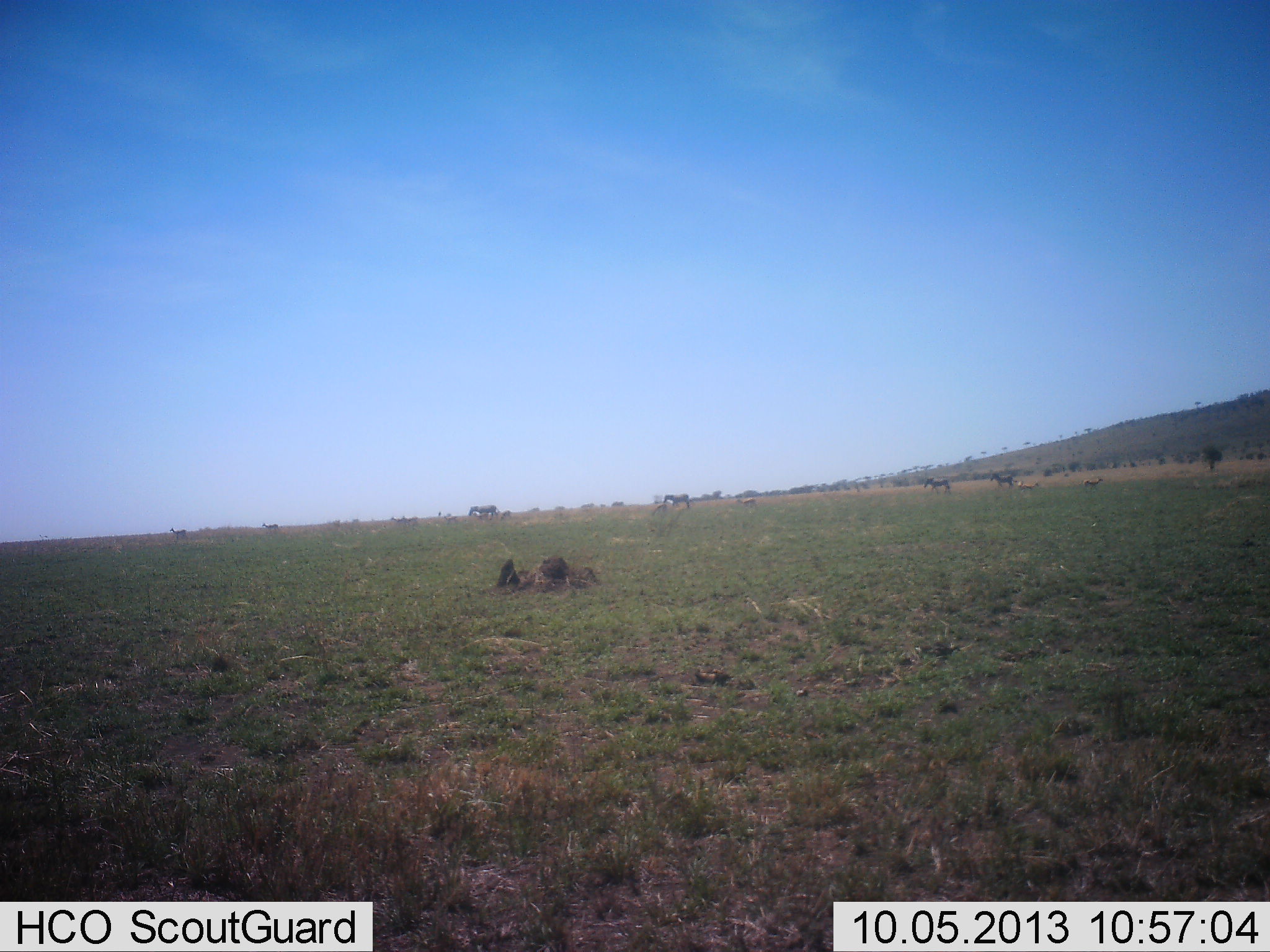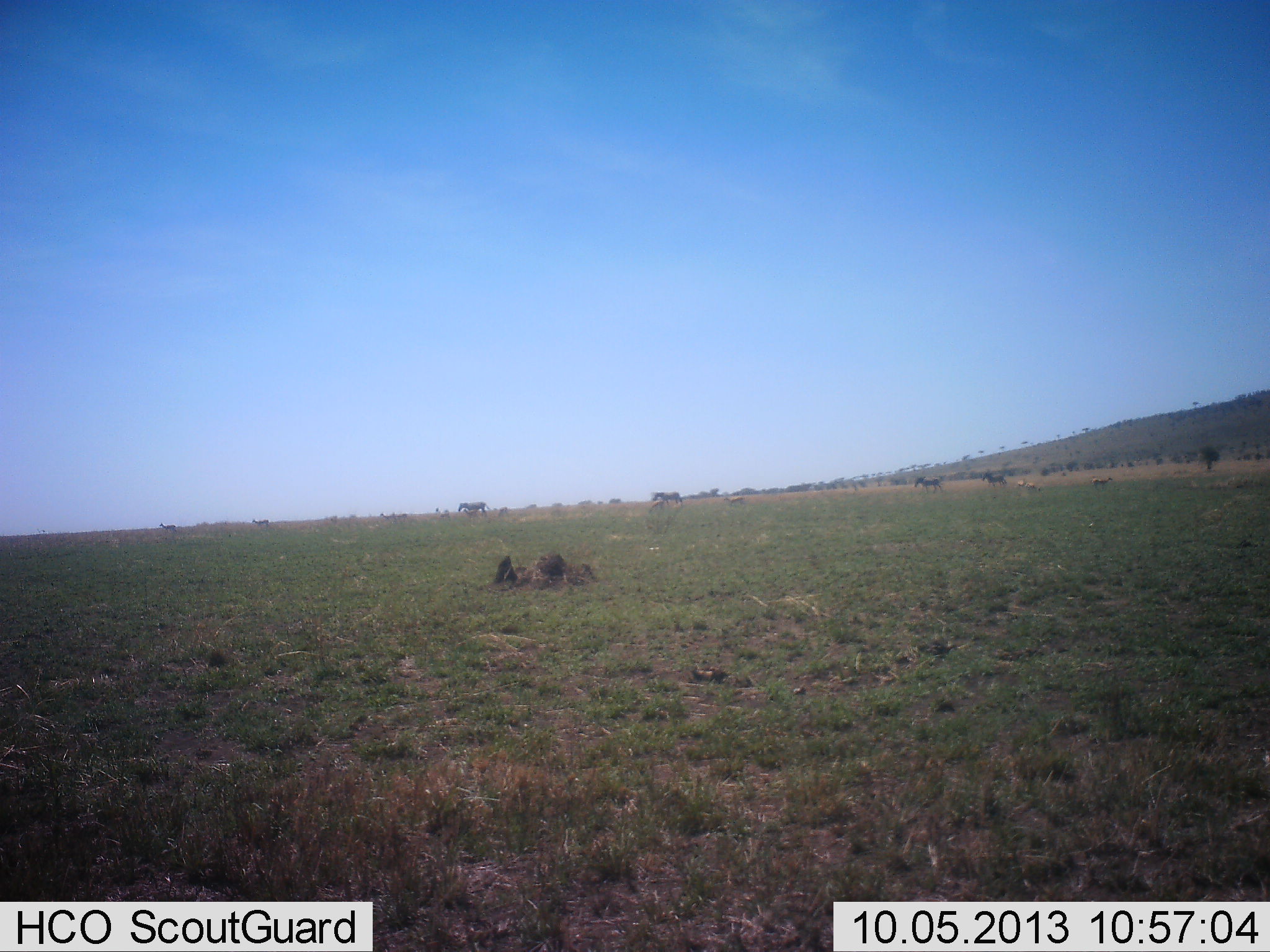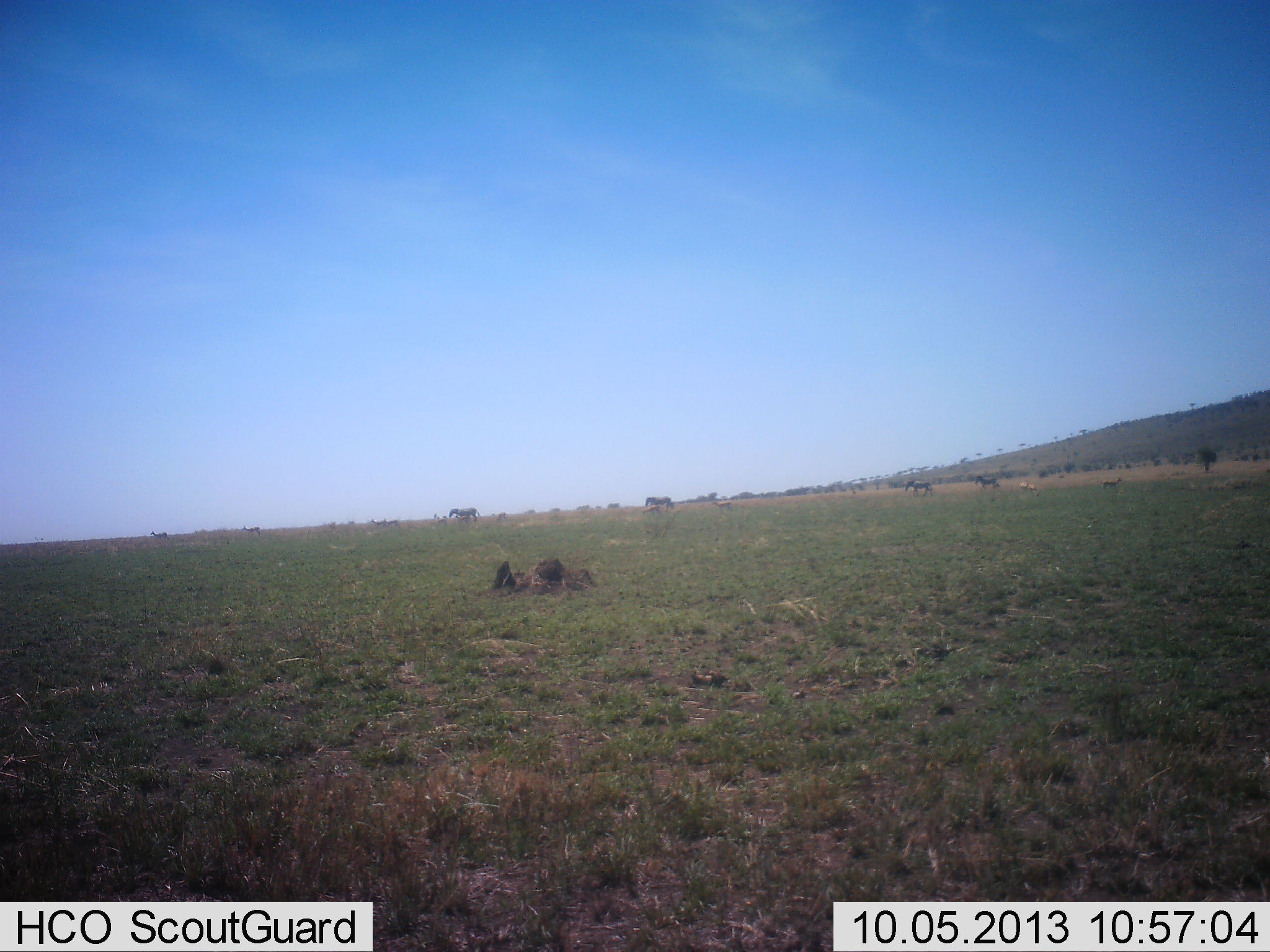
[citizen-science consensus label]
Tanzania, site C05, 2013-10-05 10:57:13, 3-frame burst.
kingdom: Animalia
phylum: Chordata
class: Mammalia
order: Artiodactyla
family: Bovidae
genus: Eudorcas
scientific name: Eudorcas thomsonii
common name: thomson's gazelle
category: gazellethomsons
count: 6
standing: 12%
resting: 0%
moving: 100%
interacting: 0%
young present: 0%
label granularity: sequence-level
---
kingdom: Animalia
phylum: Chordata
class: Mammalia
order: Perissodactyla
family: Equidae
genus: Equus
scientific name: Equus quagga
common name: plains zebra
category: zebra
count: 4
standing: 0%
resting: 0%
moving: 100%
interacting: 6%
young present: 0%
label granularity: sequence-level